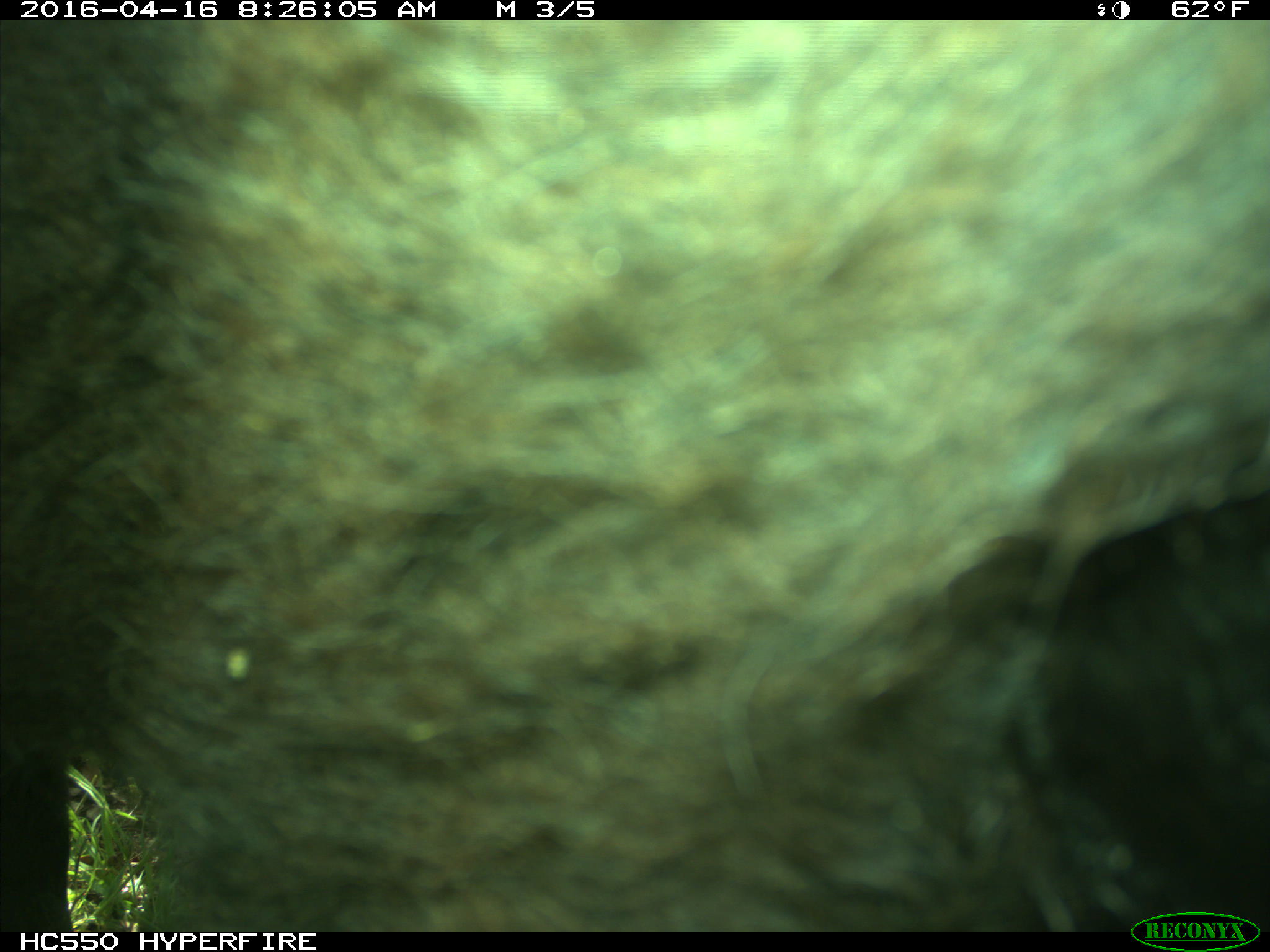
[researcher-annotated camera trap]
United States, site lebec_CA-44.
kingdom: Animalia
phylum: Chordata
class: Mammalia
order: Artiodactyla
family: Bovidae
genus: Bos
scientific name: Bos taurus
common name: domestic cow